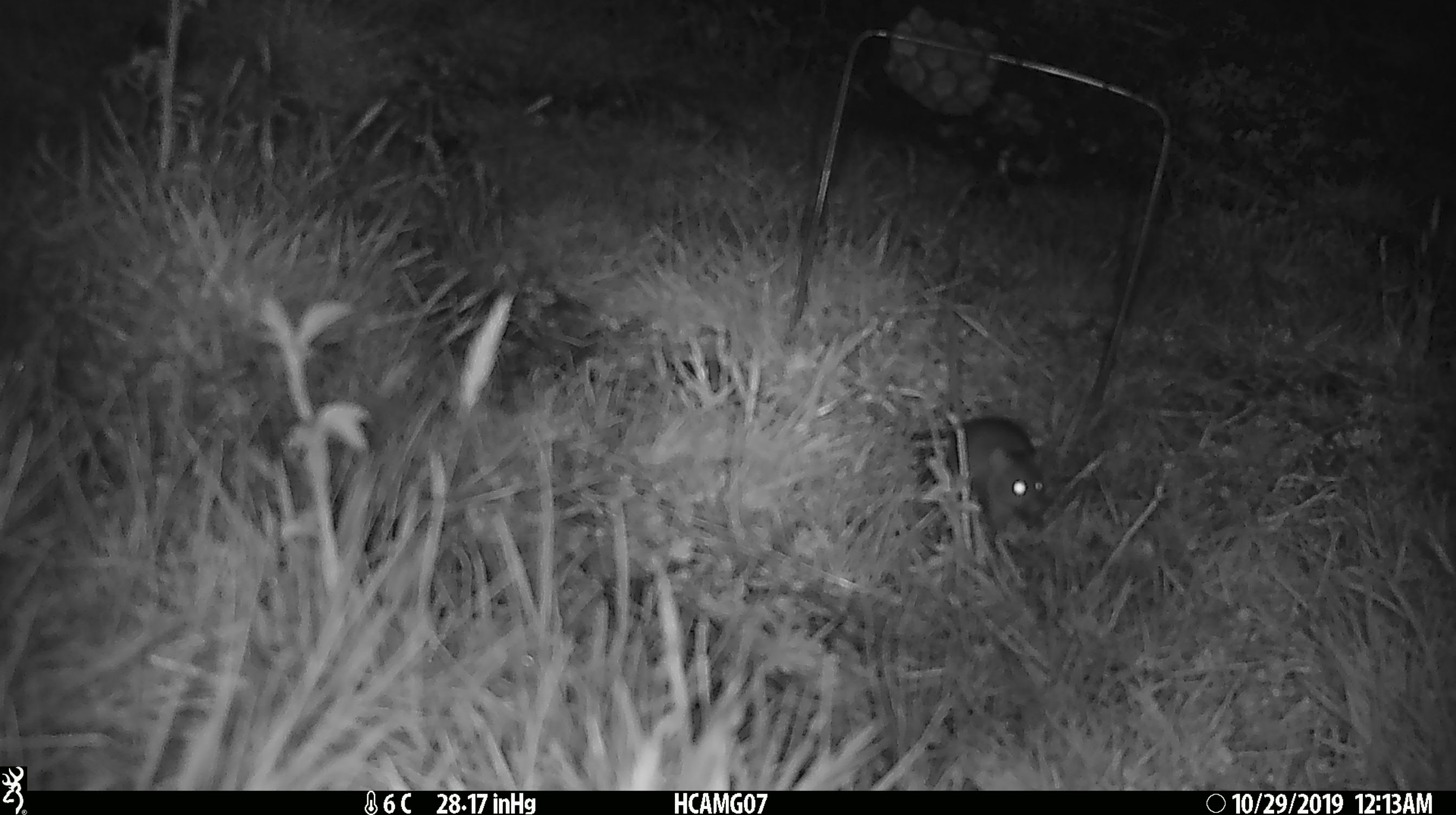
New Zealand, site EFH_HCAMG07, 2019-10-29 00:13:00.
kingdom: Animalia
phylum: Chordata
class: Mammalia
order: Rodentia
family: Muridae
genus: Mus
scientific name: Mus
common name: mouse